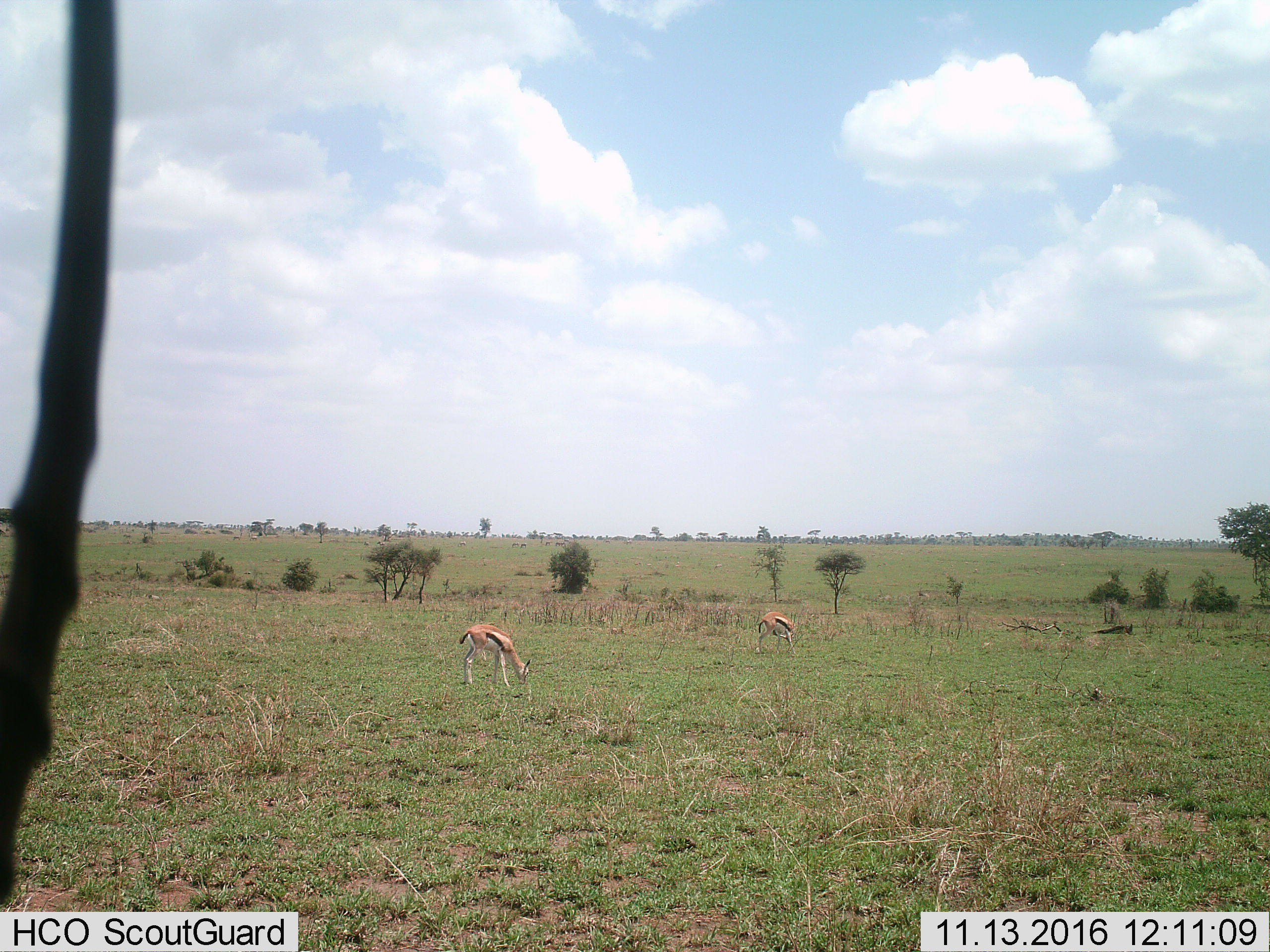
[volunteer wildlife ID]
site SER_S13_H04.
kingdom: Animalia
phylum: Chordata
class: Mammalia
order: Artiodactyla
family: Bovidae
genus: Eudorcas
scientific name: Eudorcas thomsonii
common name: thomson's gazelle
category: gazellethomsons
Gazellethomsons (thomson's gazelle) (Eudorcas thomsonii), count 2. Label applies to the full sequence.